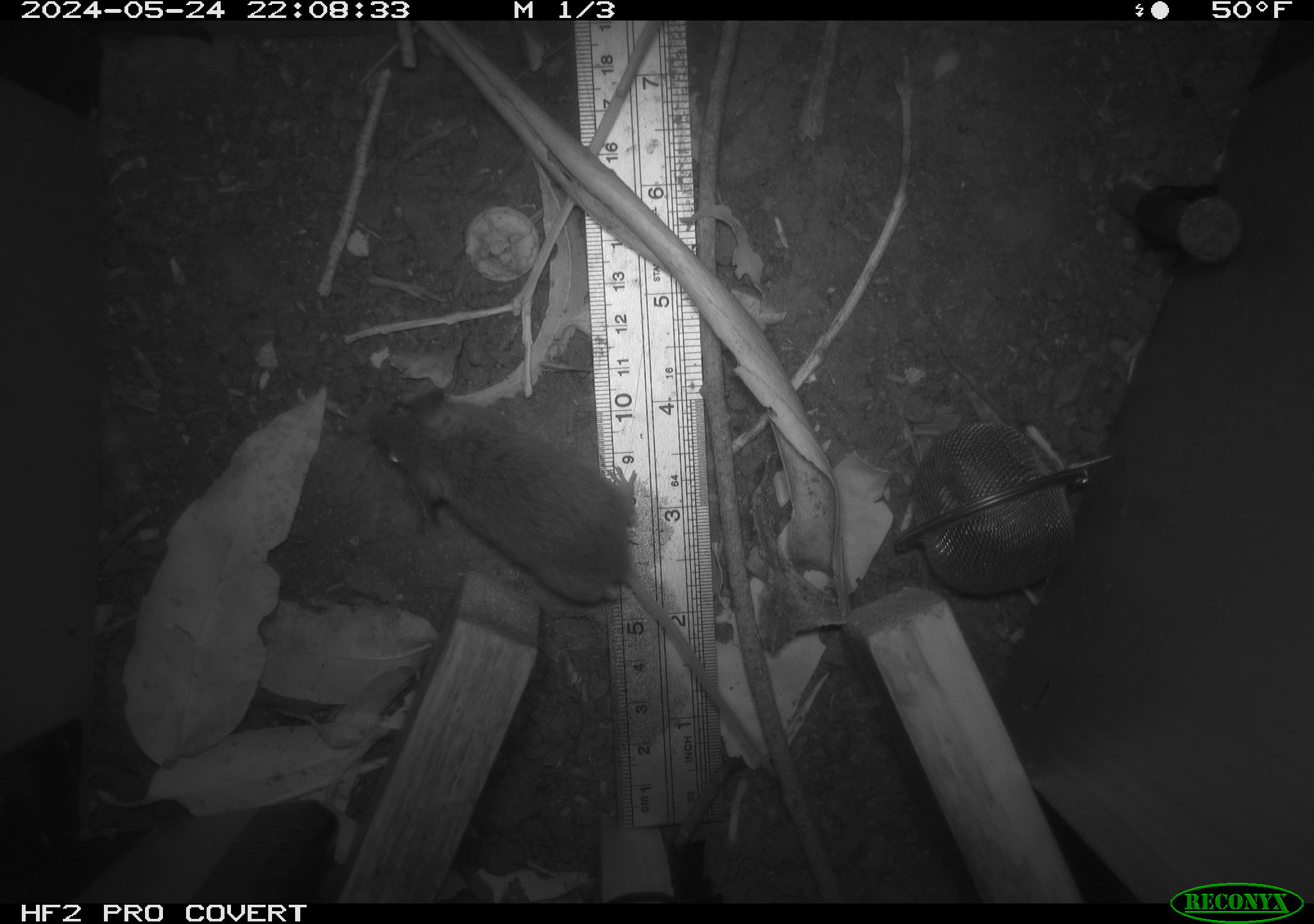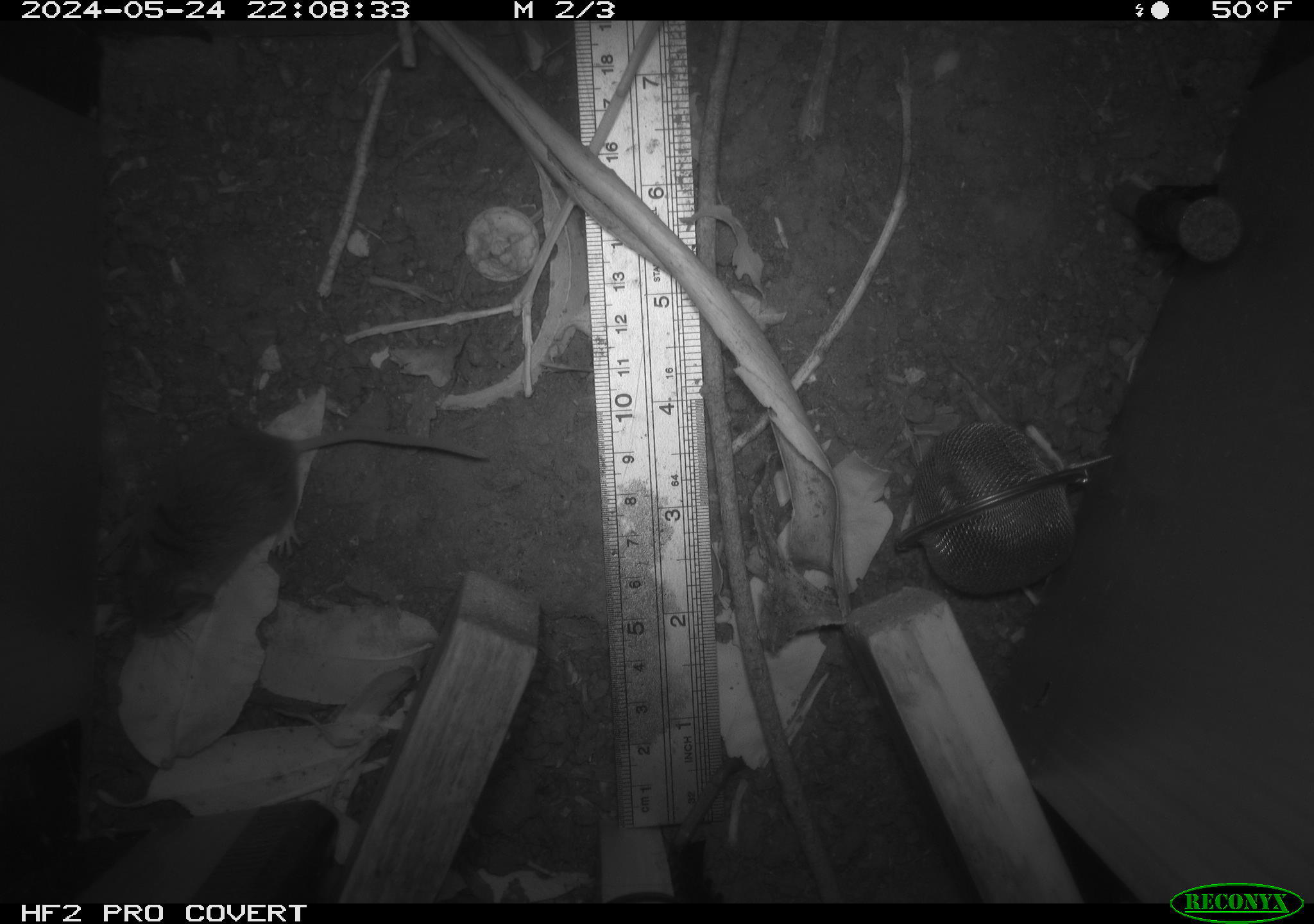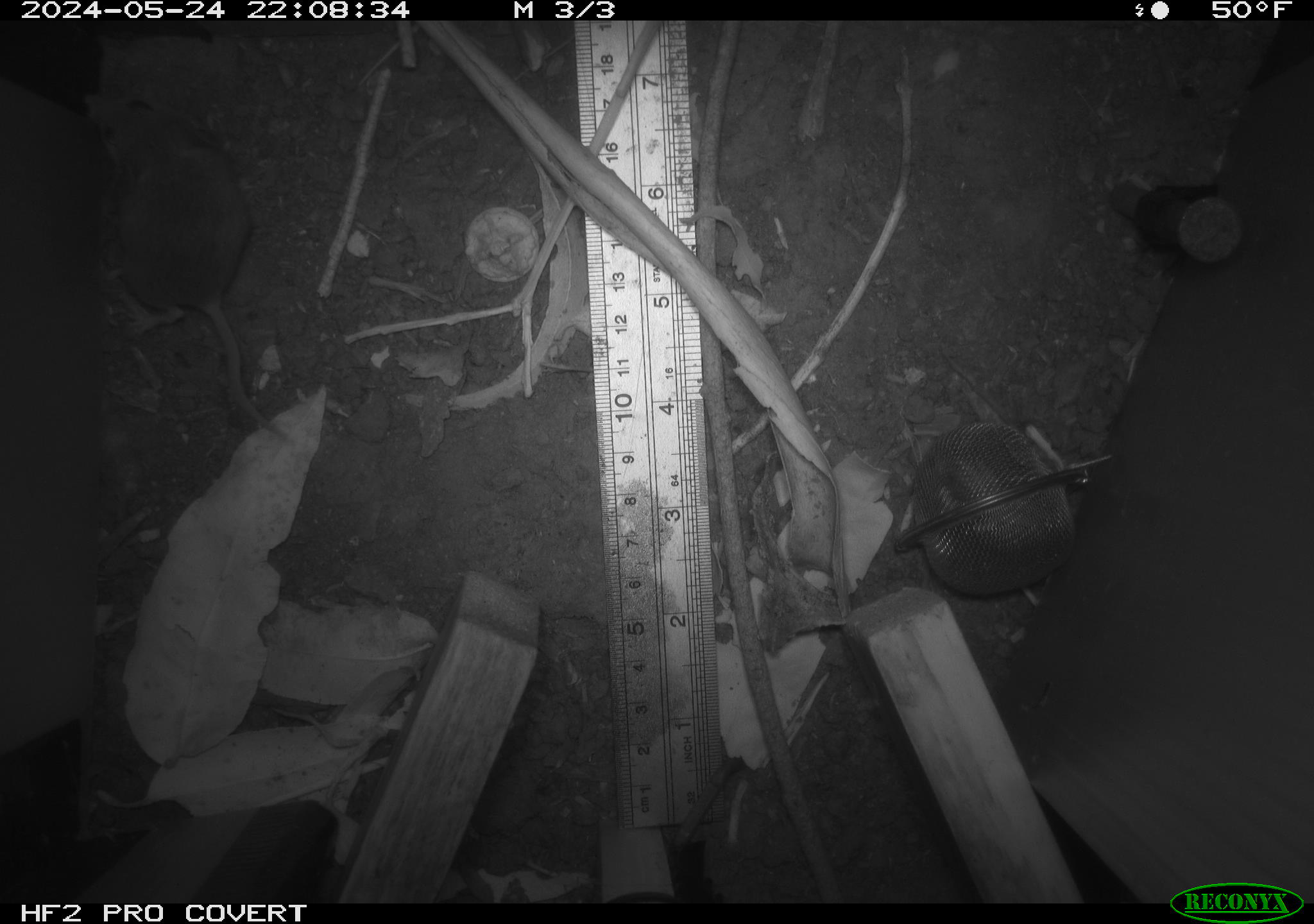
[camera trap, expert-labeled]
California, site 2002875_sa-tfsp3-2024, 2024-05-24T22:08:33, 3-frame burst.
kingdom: Animalia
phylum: Chordata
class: Mammalia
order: Rodentia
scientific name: Rodentia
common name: mouse species